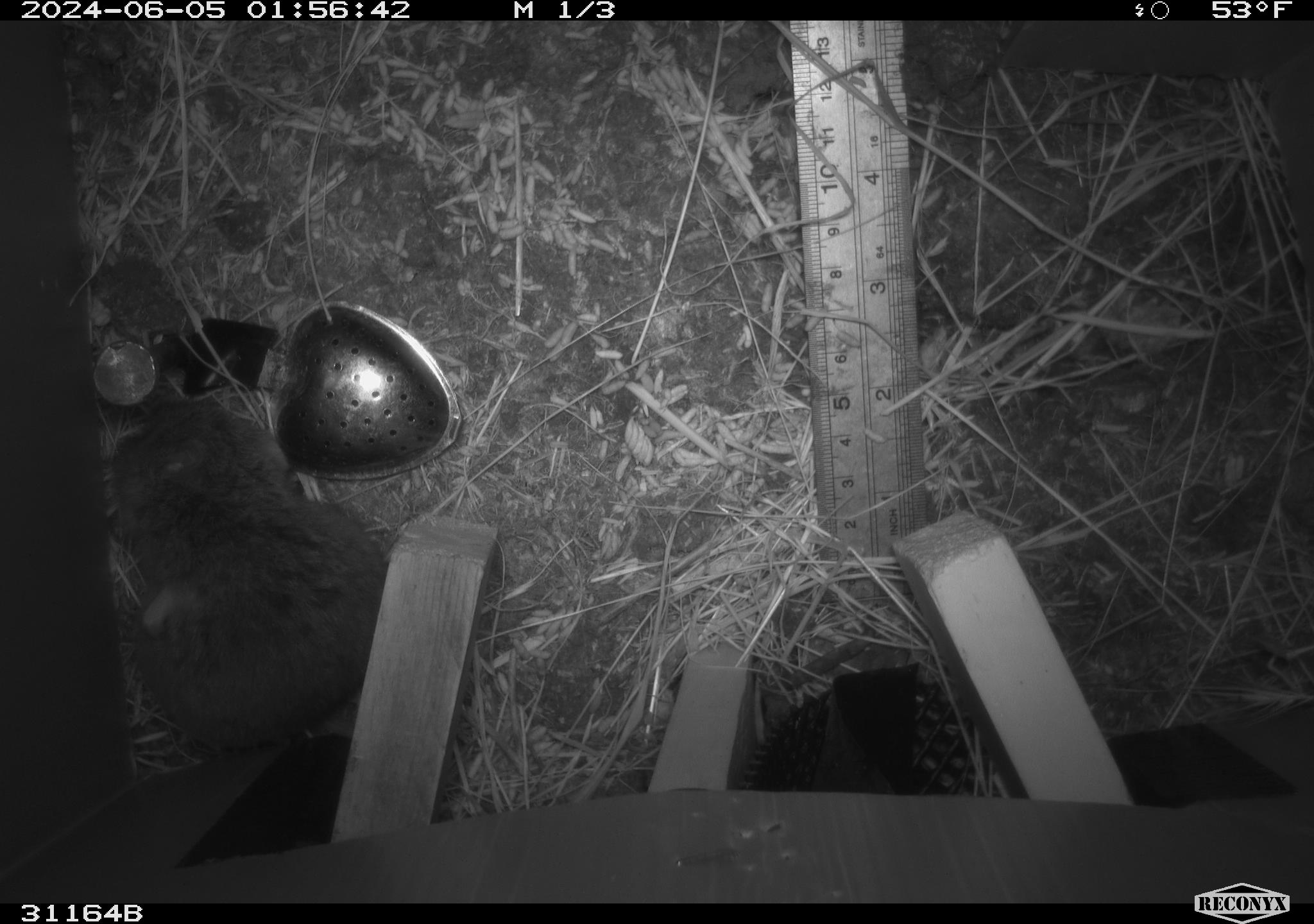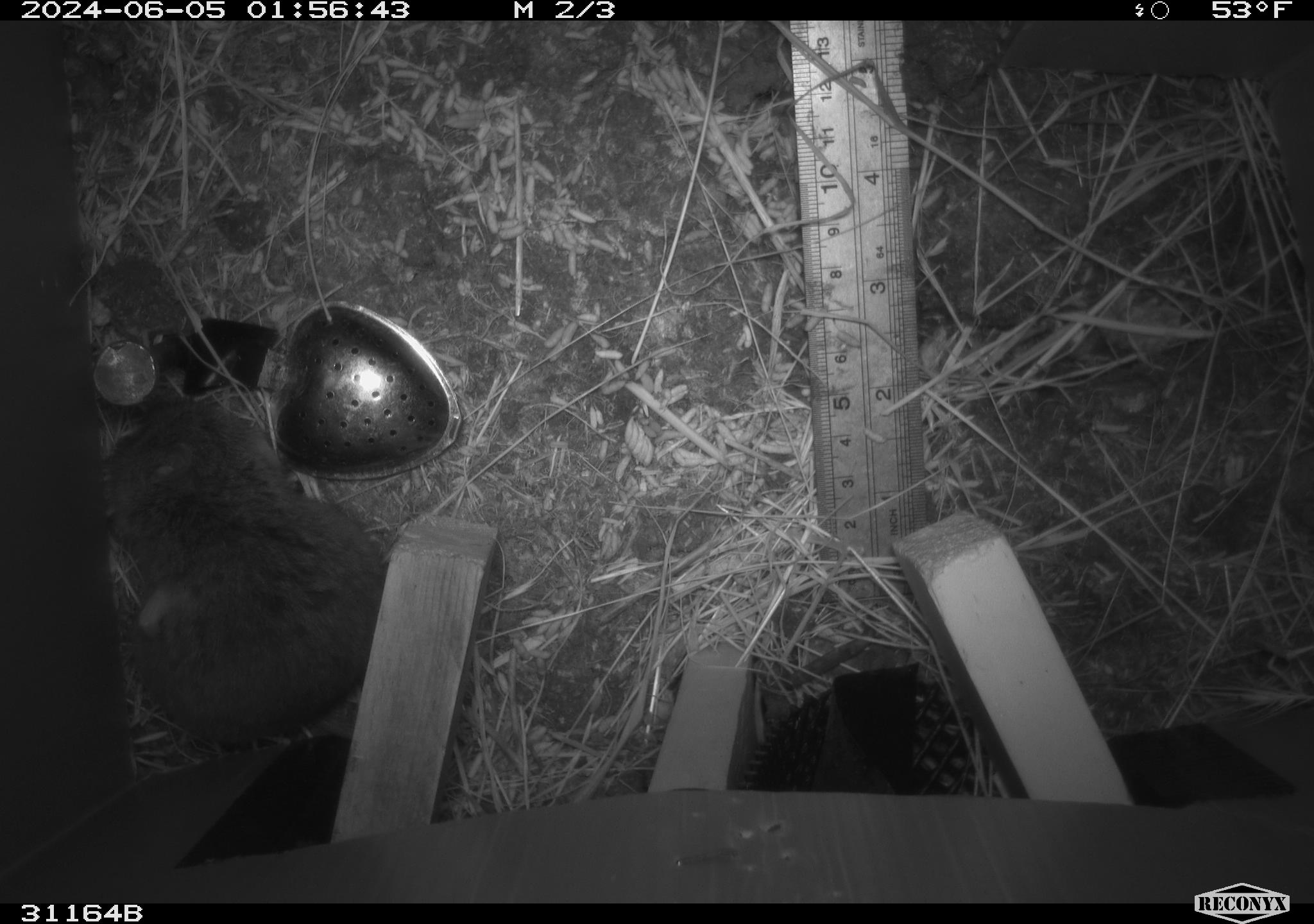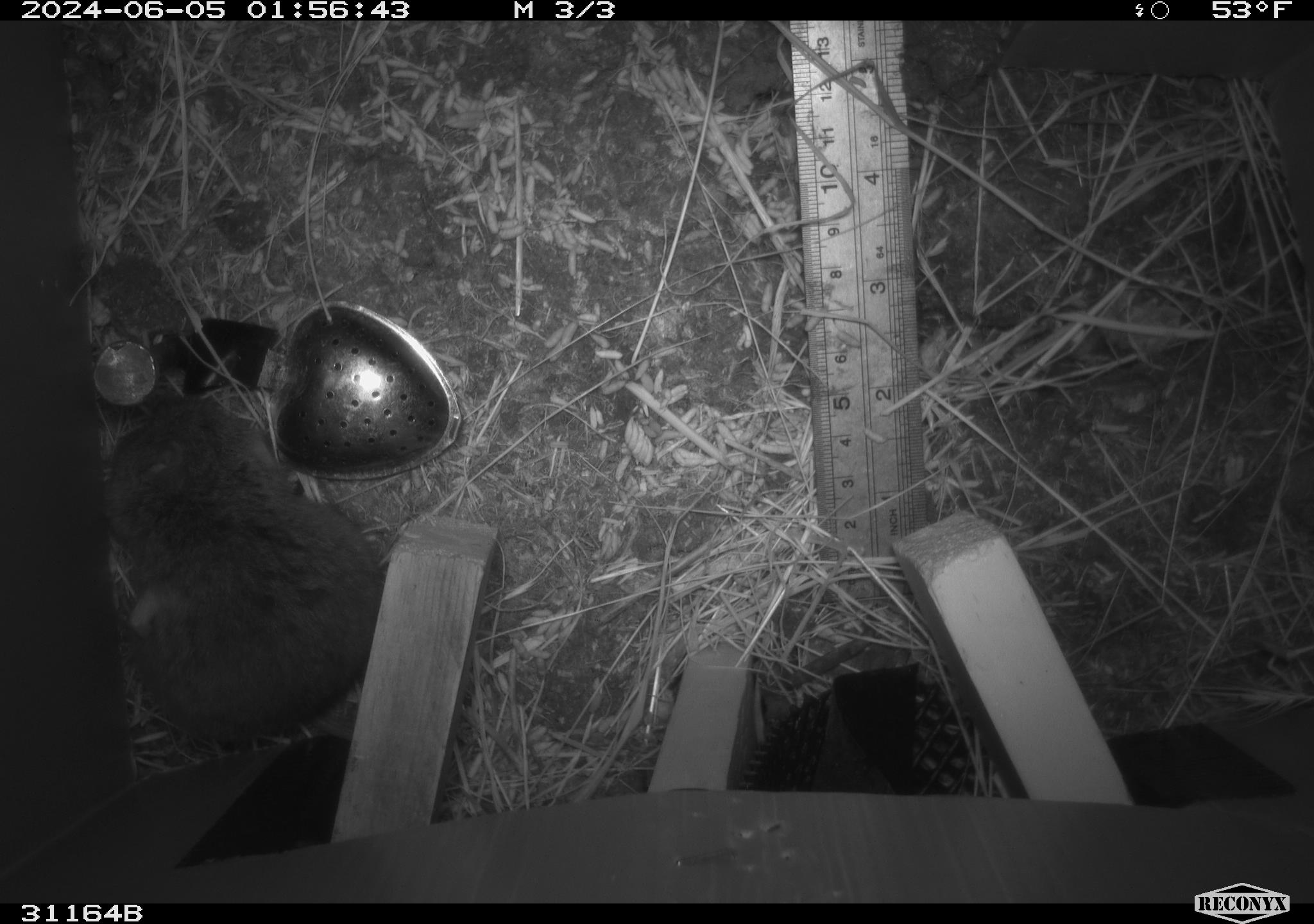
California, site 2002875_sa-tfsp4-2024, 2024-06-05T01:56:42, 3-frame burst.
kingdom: Animalia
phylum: Chordata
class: Mammalia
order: Rodentia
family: Cricetidae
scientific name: Arvicolinae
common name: voles, lemmings, and muskrats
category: arvicolinae subfamily